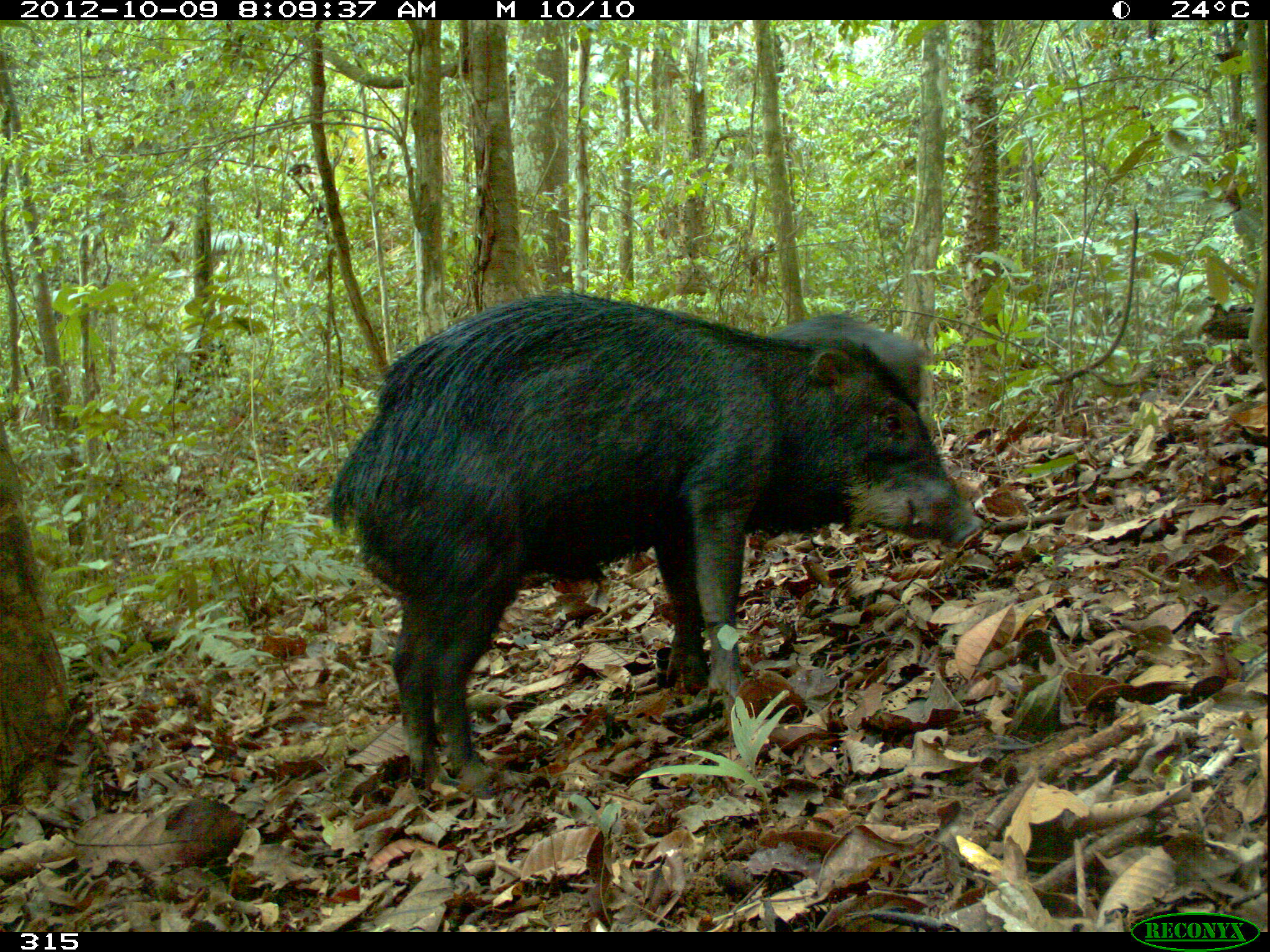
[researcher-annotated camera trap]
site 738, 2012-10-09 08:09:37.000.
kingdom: Animalia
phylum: Chordata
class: Mammalia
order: Artiodactyla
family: Tayassuidae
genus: Tayassu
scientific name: Tayassu pecari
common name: white-lipped peccary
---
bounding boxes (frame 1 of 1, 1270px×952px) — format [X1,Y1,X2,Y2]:
tayassu pecari: [323,288,986,795]; [764,312,934,411]